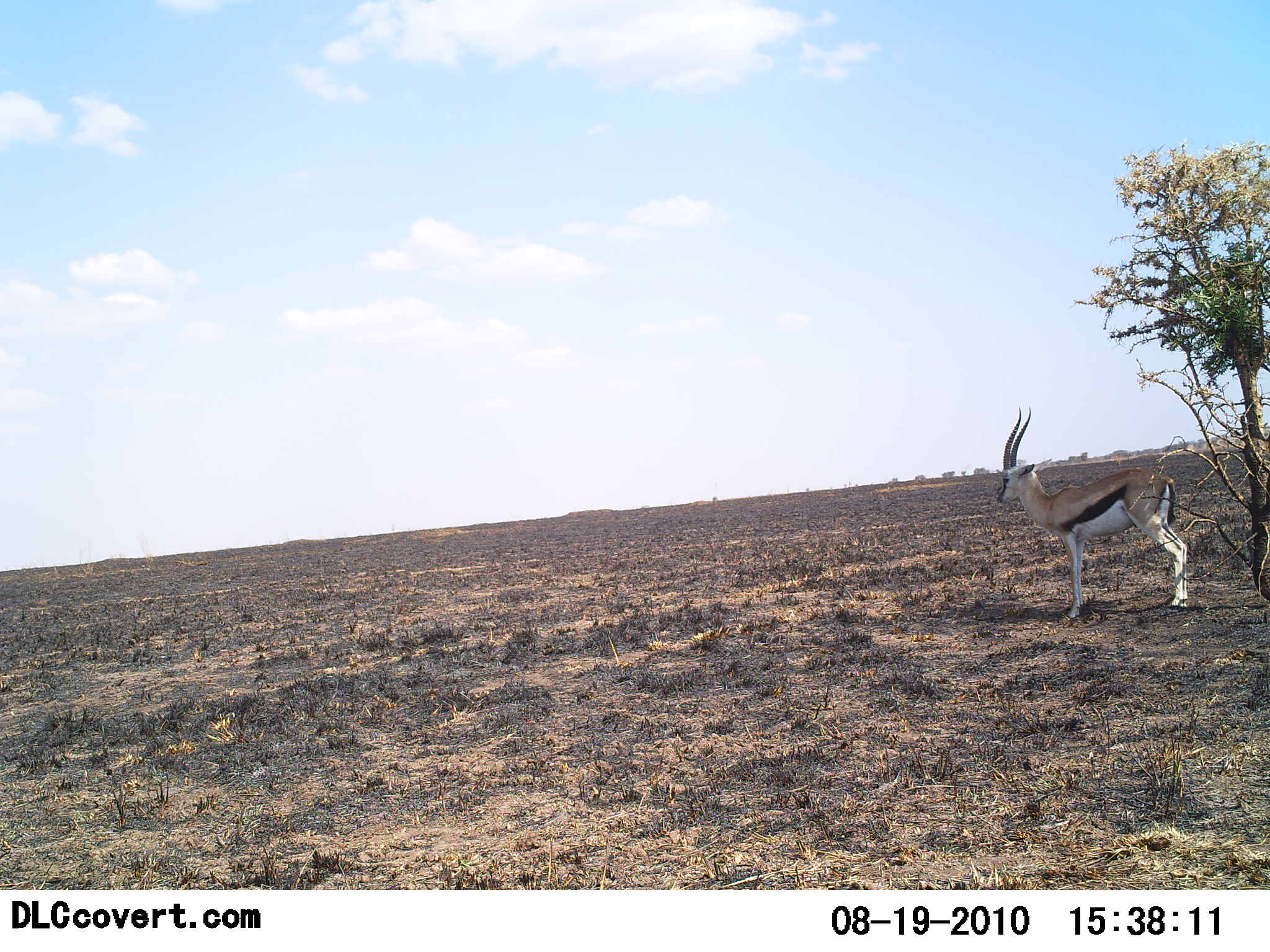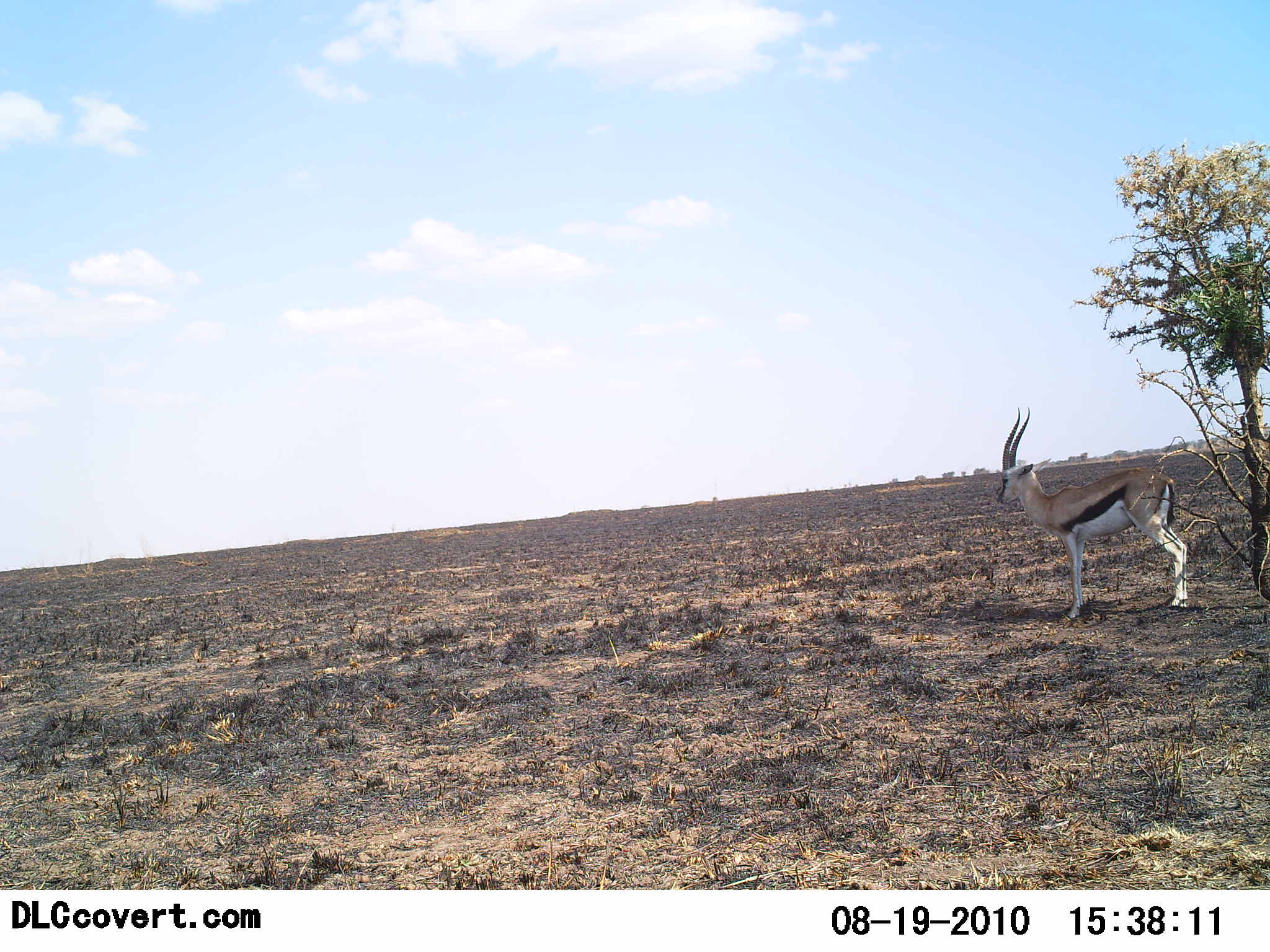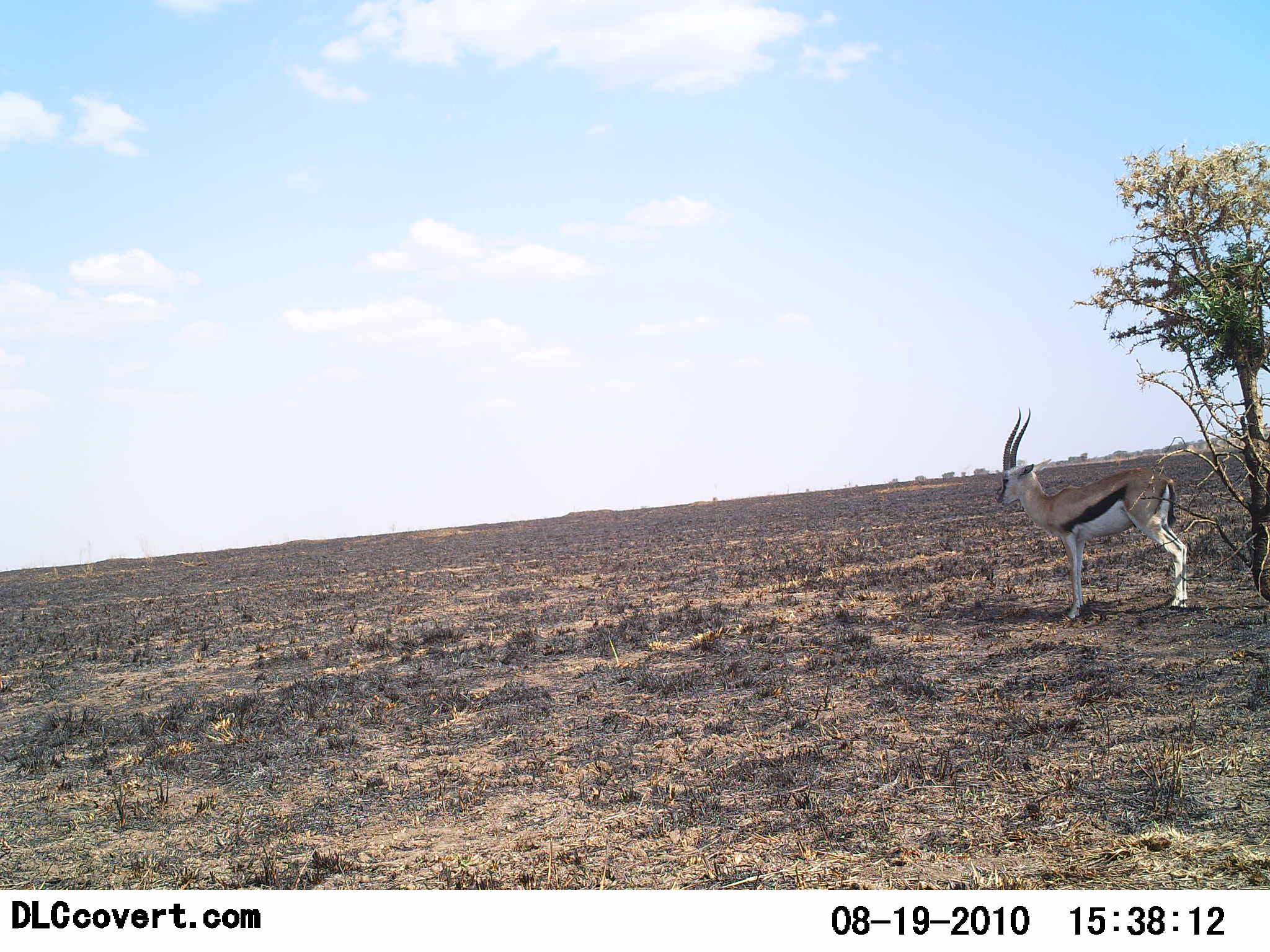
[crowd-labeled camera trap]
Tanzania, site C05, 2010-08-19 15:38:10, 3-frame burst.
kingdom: Animalia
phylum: Chordata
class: Mammalia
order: Artiodactyla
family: Bovidae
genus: Eudorcas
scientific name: Eudorcas thomsonii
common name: thomson's gazelle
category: gazellethomsons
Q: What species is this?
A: Gazellethomsons (thomson's gazelle) (Eudorcas thomsonii).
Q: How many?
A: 1.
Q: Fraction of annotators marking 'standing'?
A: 100%.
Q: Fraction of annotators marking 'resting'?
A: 0%.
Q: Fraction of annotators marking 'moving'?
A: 0%.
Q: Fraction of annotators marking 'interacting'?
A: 0%.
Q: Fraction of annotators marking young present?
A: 0%.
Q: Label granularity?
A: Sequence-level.